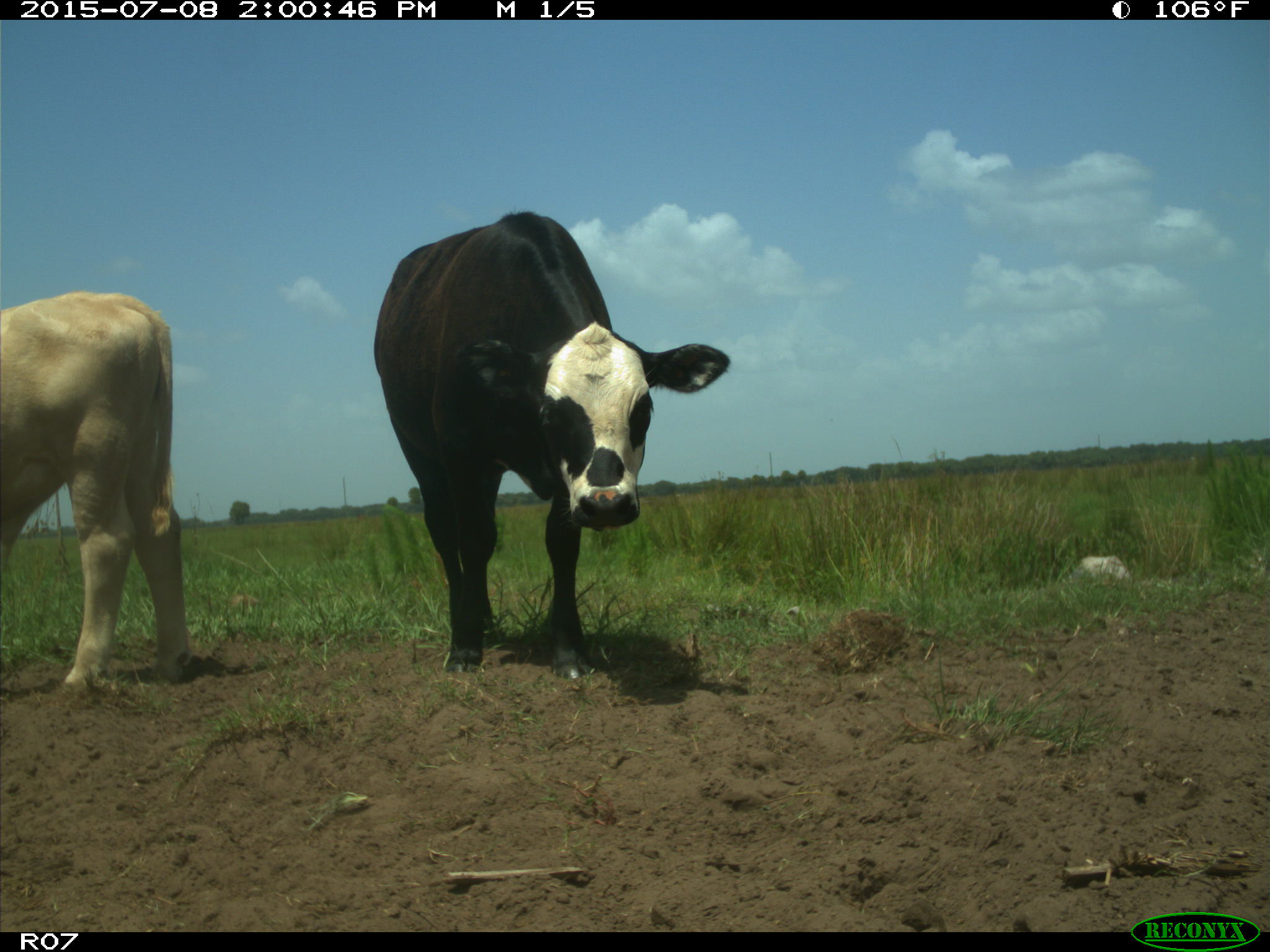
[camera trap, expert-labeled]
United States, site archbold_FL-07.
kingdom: Animalia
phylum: Chordata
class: Mammalia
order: Artiodactyla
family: Bovidae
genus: Bos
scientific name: Bos taurus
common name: domestic cow